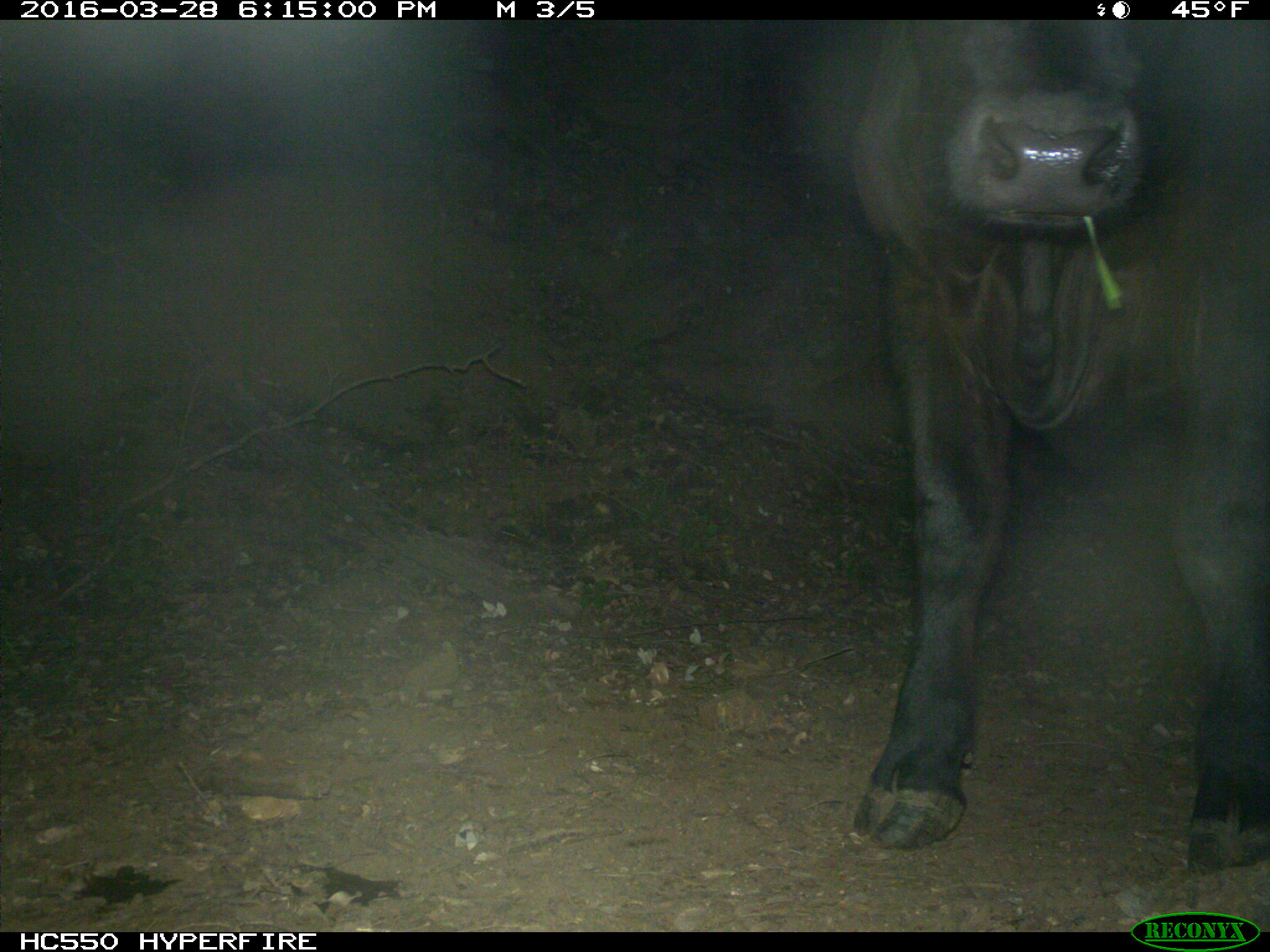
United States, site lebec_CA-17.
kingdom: Animalia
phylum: Chordata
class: Mammalia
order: Artiodactyla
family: Bovidae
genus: Bos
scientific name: Bos taurus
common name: domestic cow